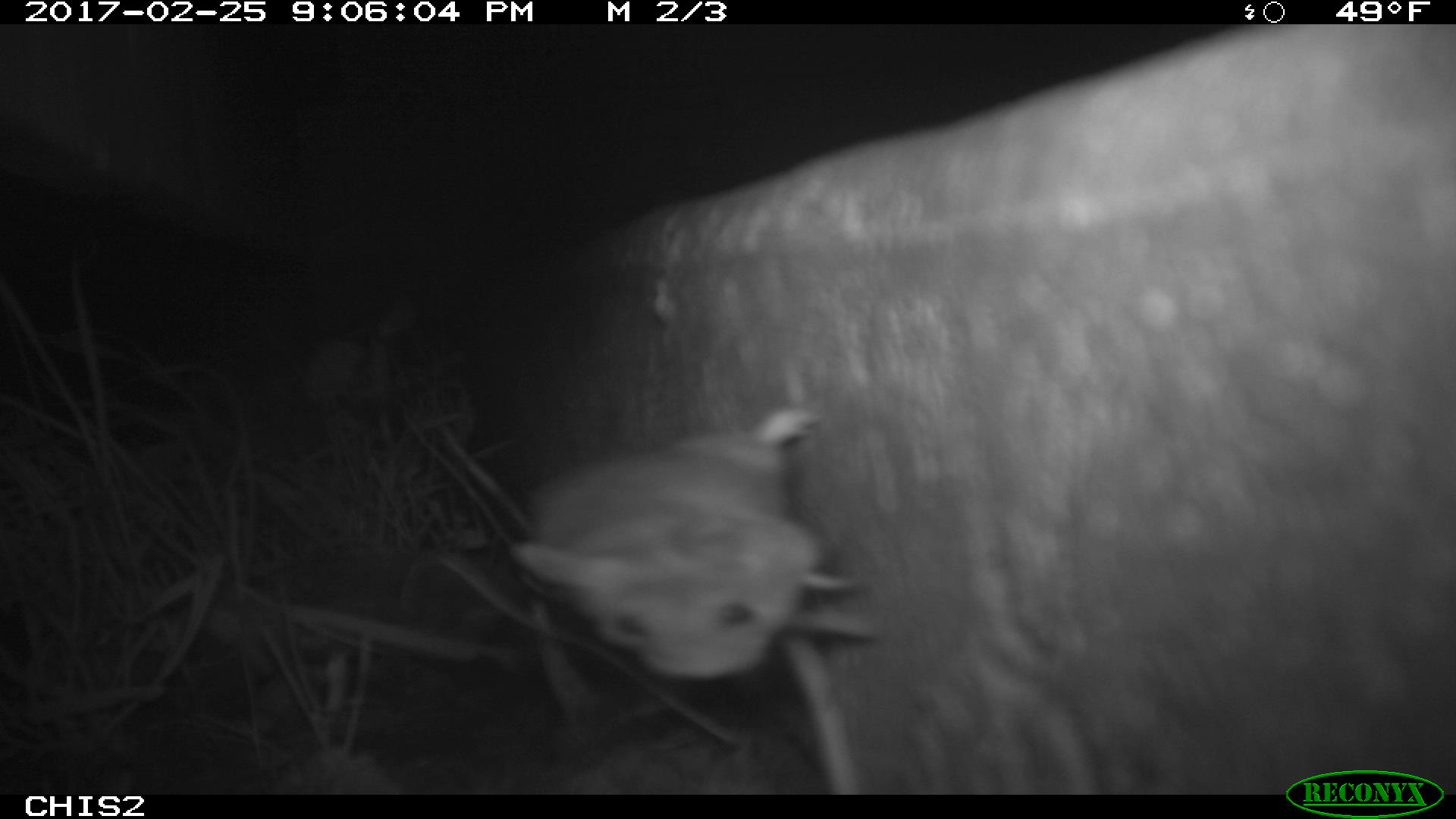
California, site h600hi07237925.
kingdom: Animalia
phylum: Chordata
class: Mammalia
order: Rodentia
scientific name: Rodentia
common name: rodent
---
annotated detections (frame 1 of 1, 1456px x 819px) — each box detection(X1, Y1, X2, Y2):
rodent: detection(512, 410, 877, 676)